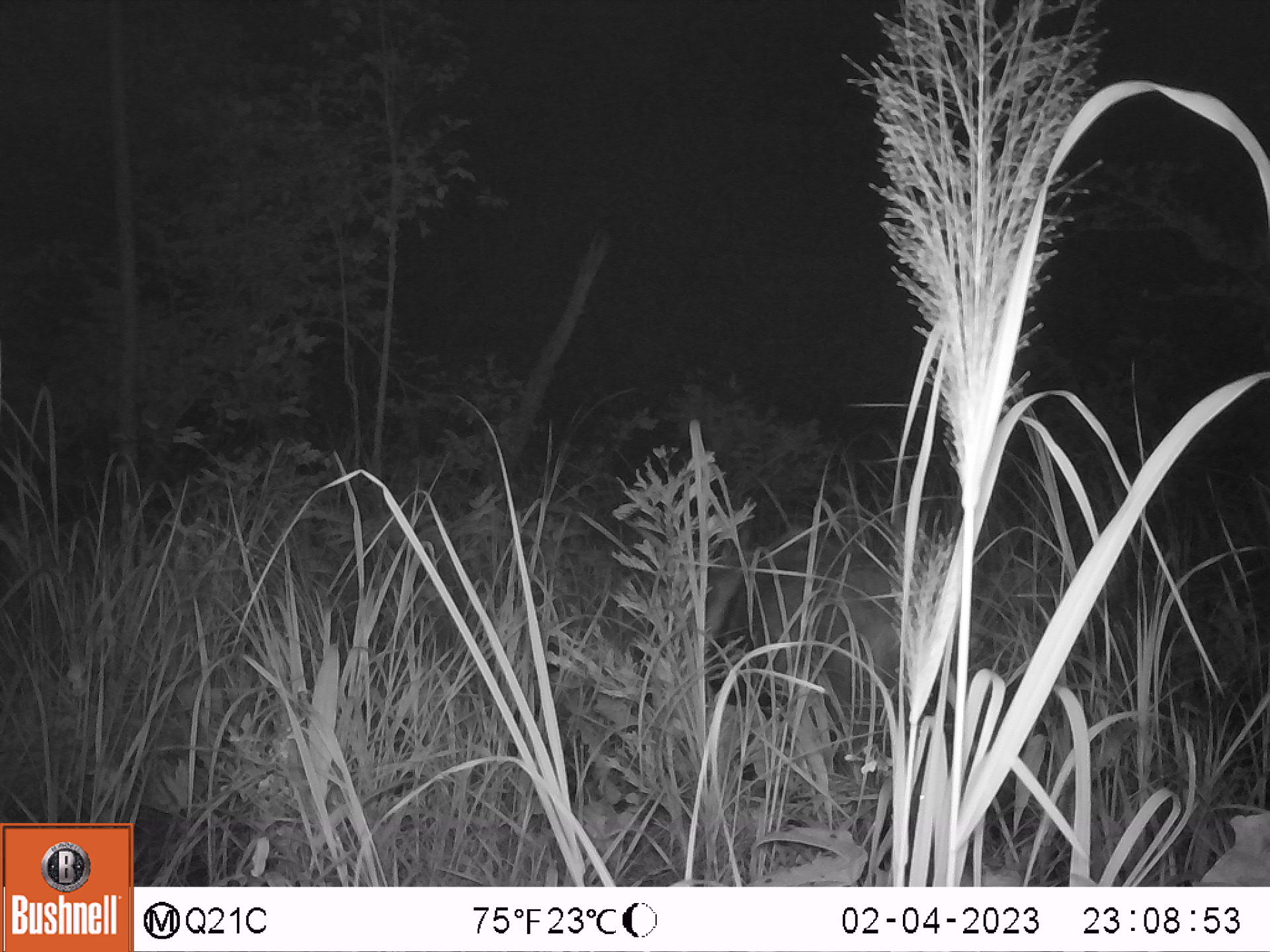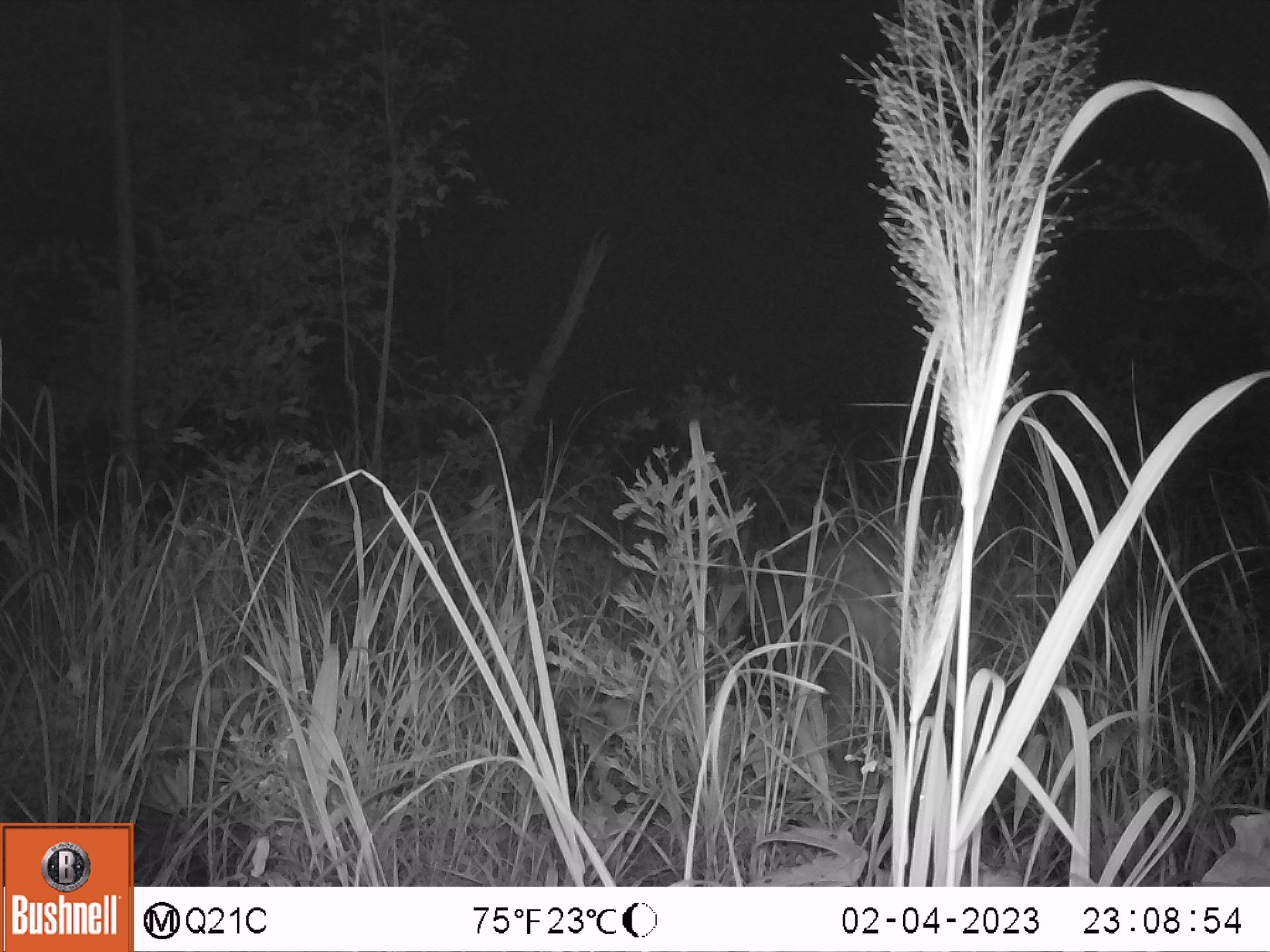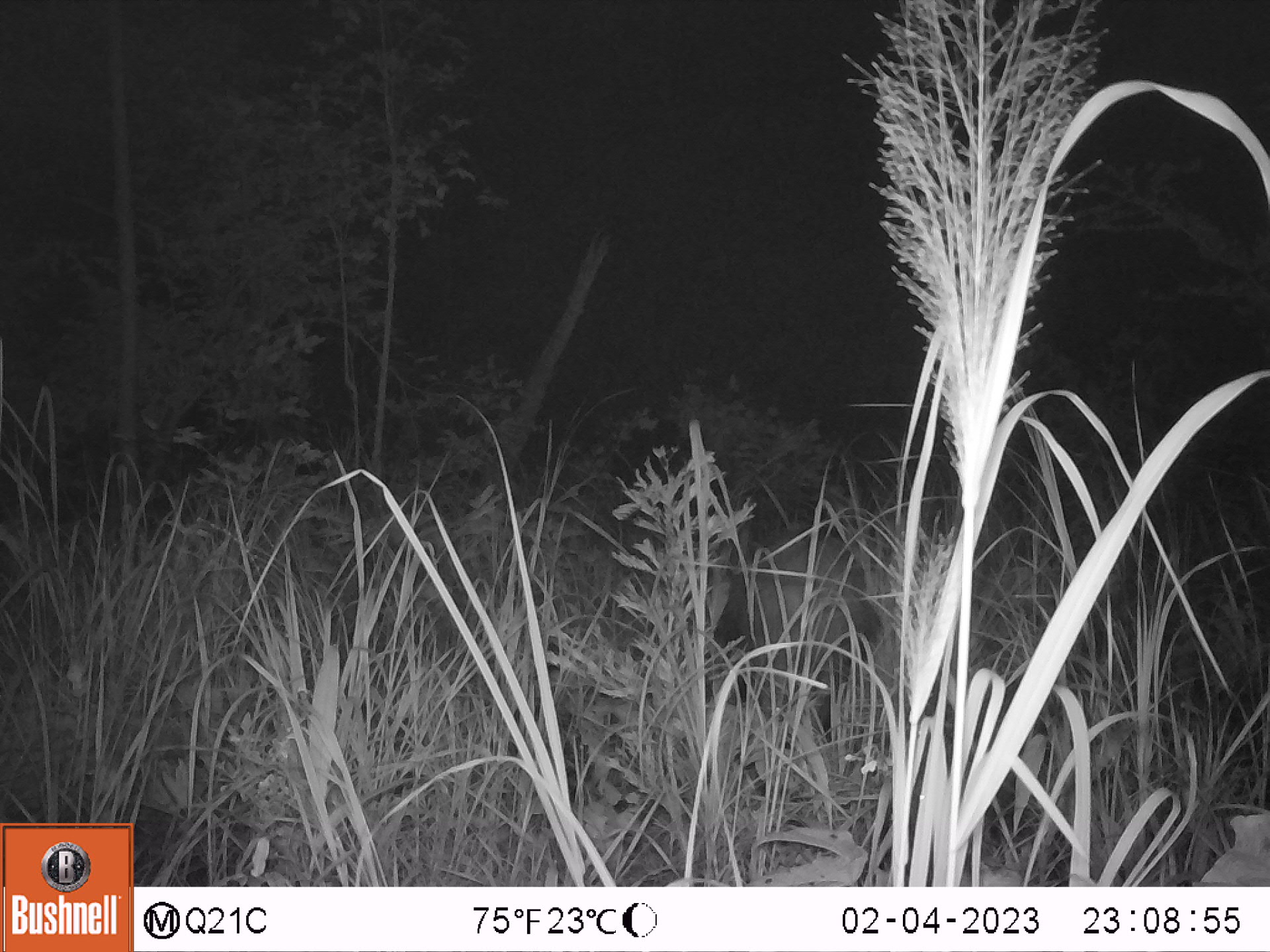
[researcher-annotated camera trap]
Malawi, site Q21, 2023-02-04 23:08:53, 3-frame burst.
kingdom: Animalia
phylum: Chordata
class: Mammalia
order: Artiodactyla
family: Suidae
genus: Potamochoerus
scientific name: Potamochoerus larvatus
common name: bushpig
Bushpig (Potamochoerus larvatus), count 1.